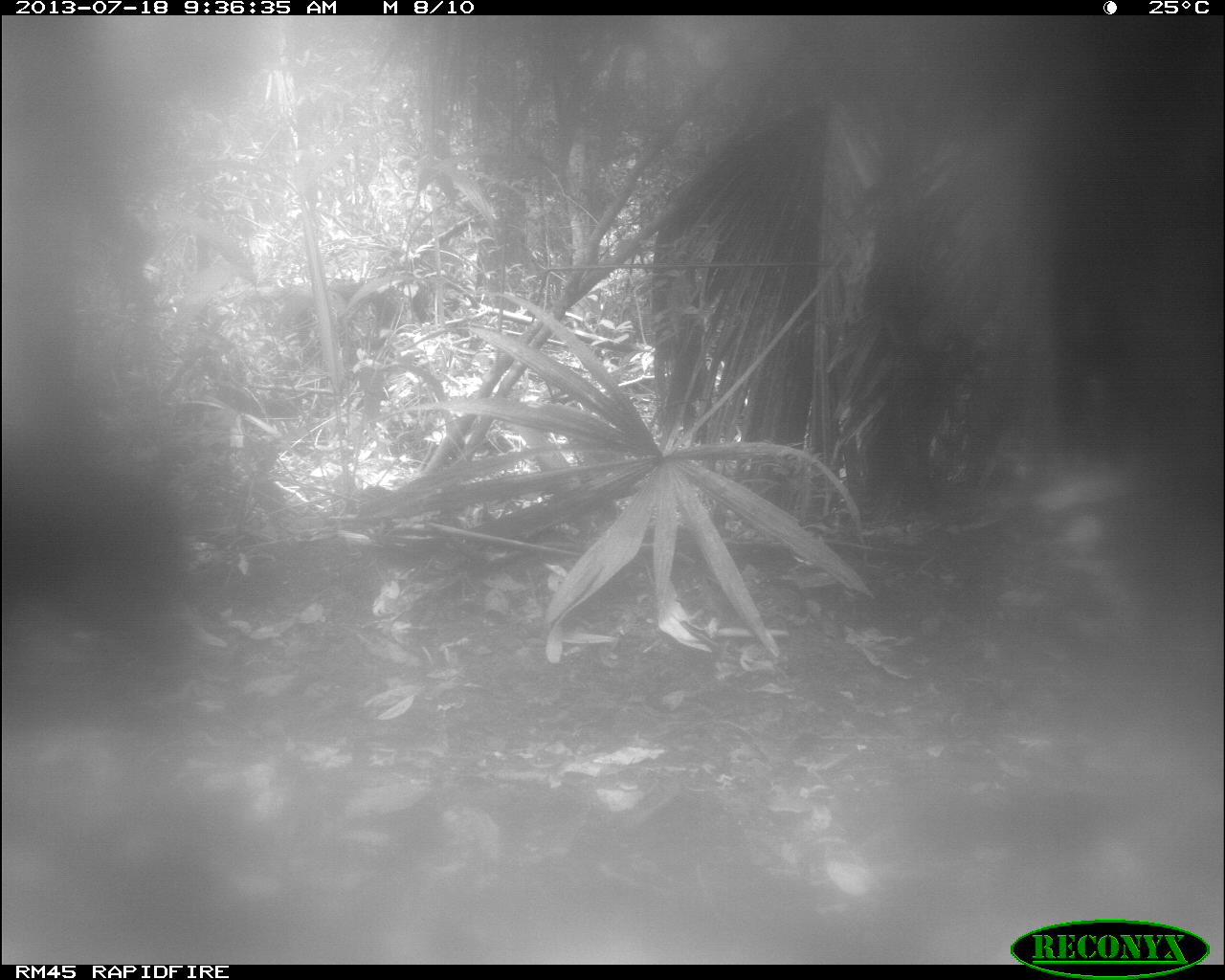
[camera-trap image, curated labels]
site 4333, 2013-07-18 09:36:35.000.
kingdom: Animalia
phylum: Chordata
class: Mammalia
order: Artiodactyla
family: Tayassuidae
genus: Tayassu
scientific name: Tayassu pecari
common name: white-lipped peccary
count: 2